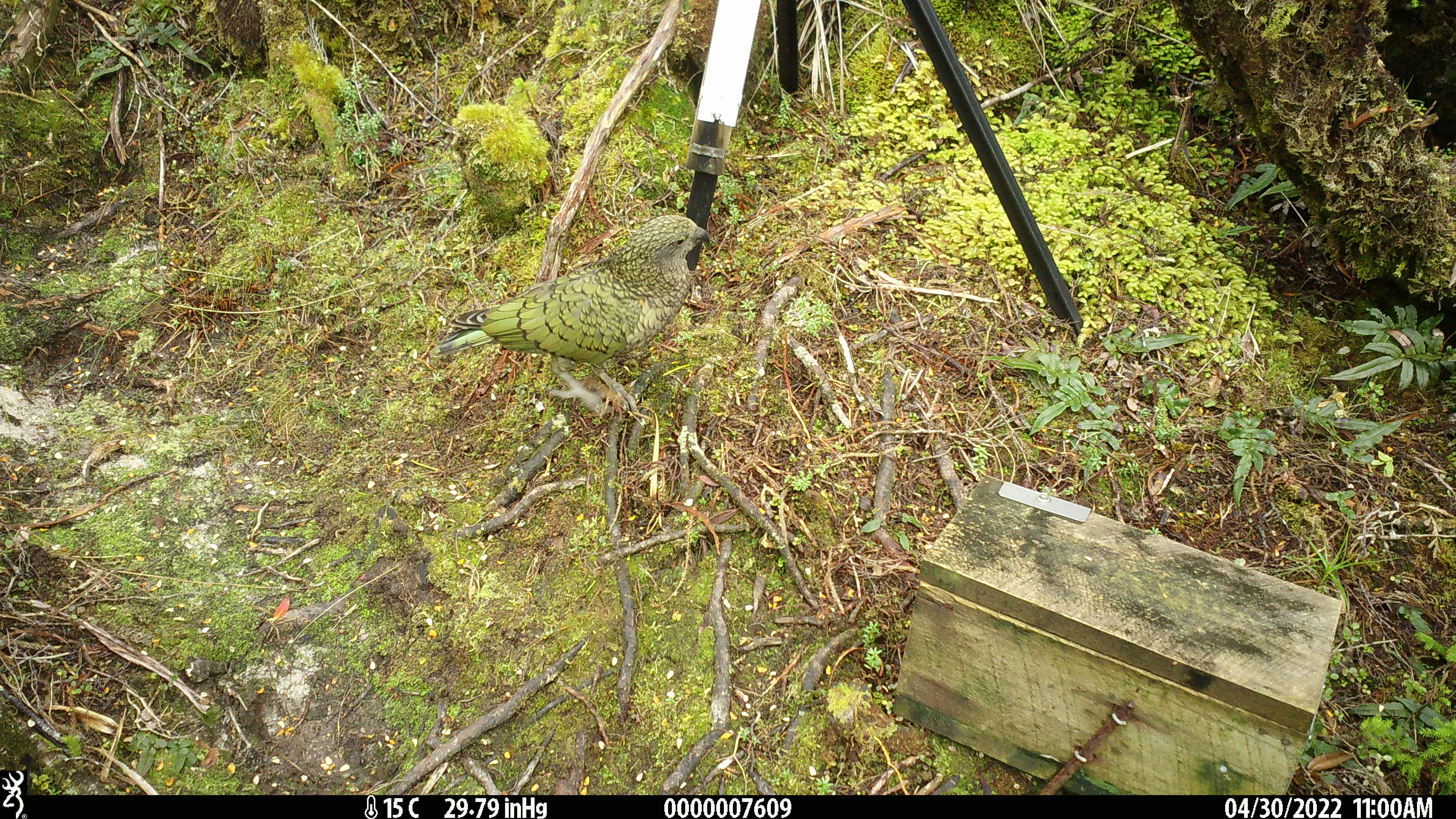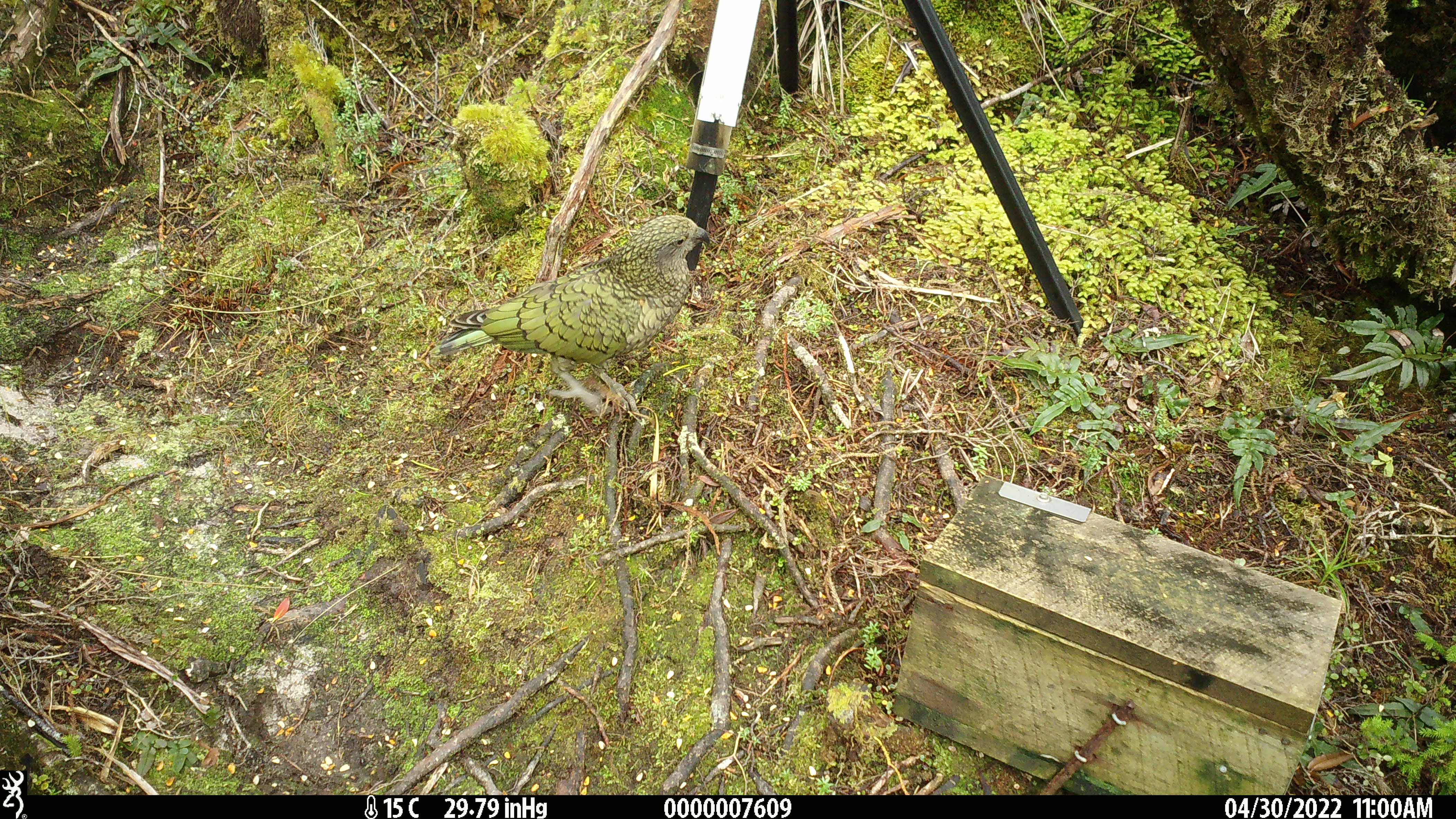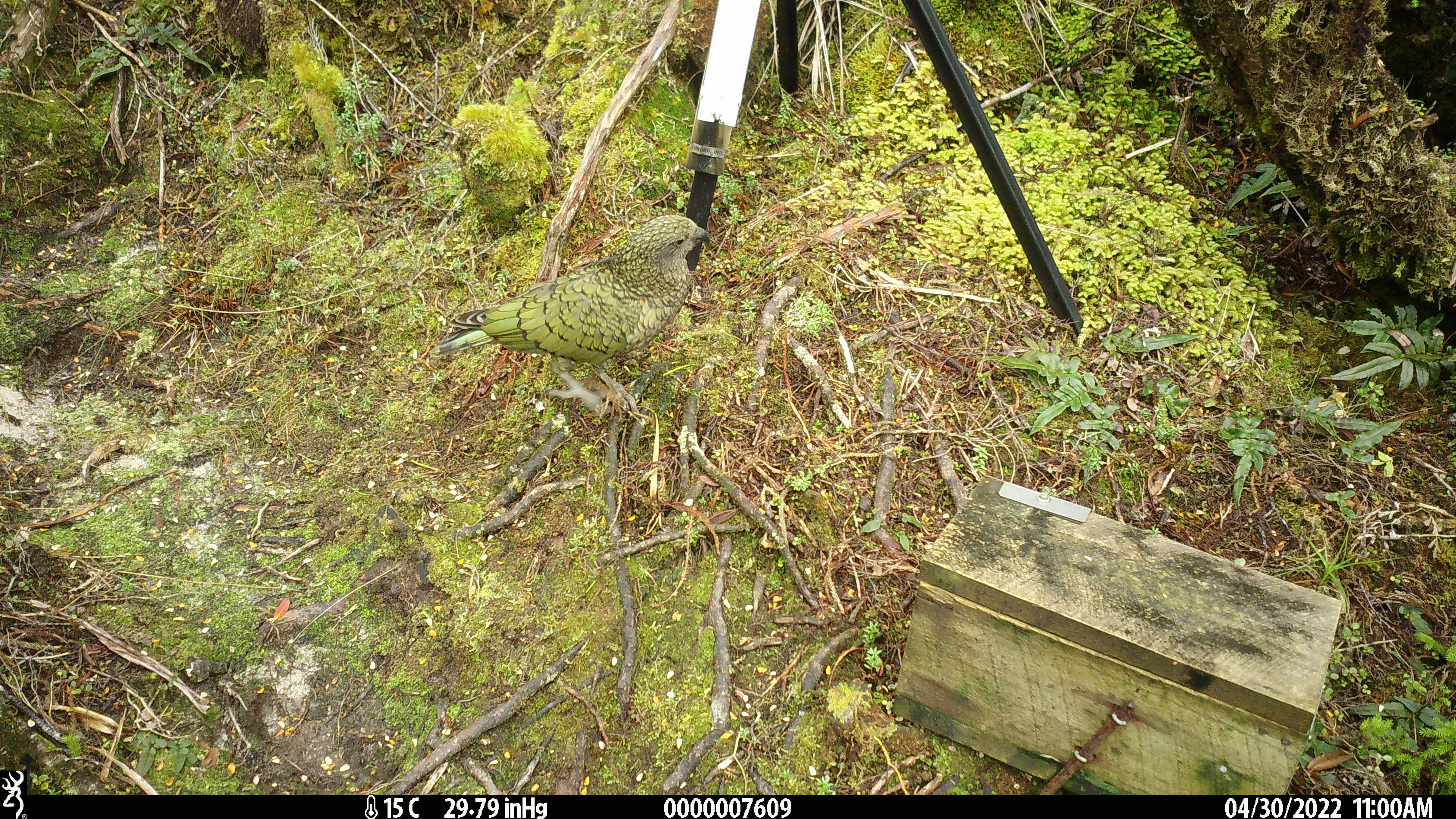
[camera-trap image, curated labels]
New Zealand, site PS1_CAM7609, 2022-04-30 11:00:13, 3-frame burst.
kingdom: Animalia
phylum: Chordata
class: Aves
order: Psittaciformes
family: Strigopidae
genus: Nestor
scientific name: Nestor notabilis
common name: kea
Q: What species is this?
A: Kea (Nestor notabilis).